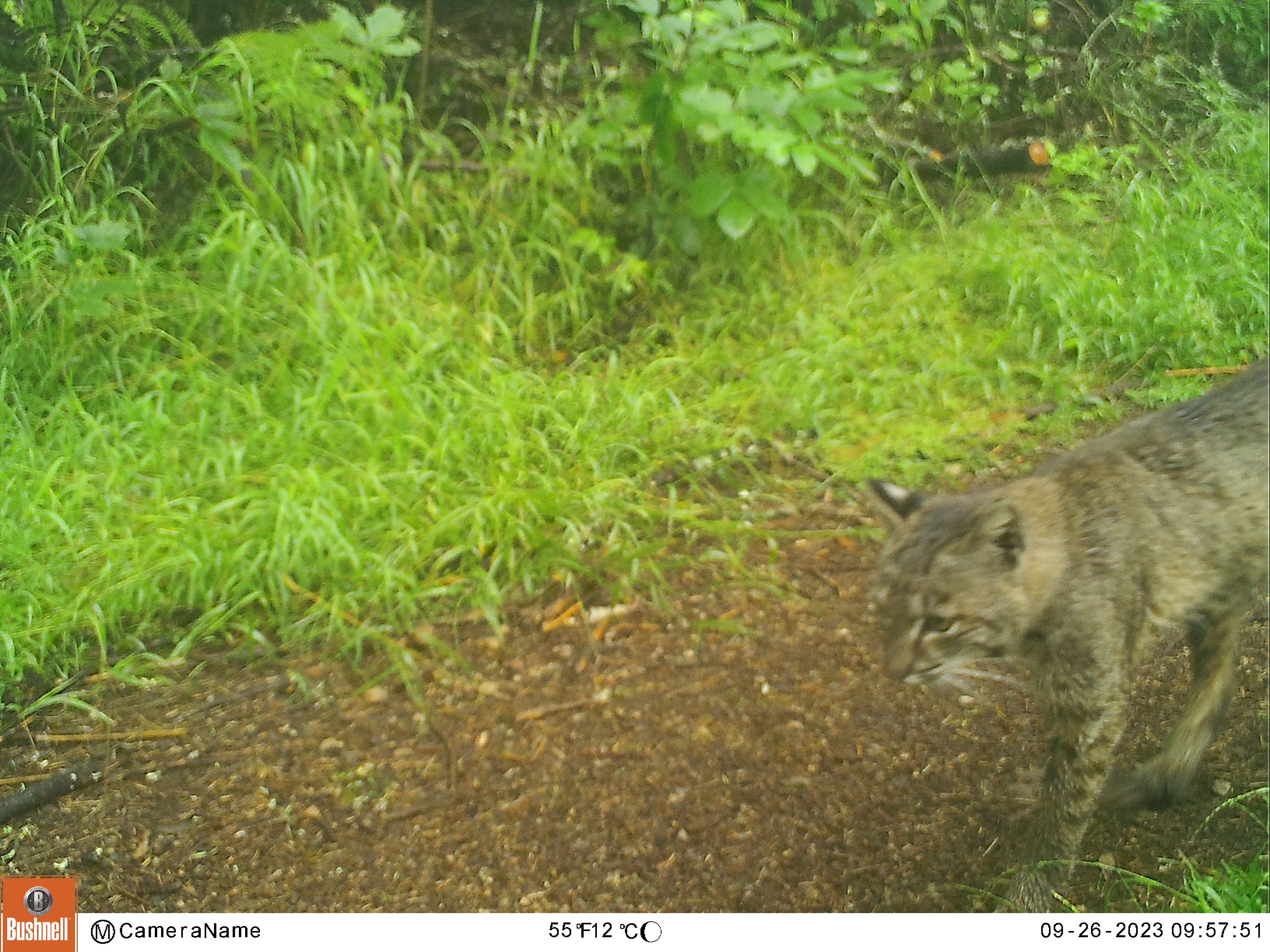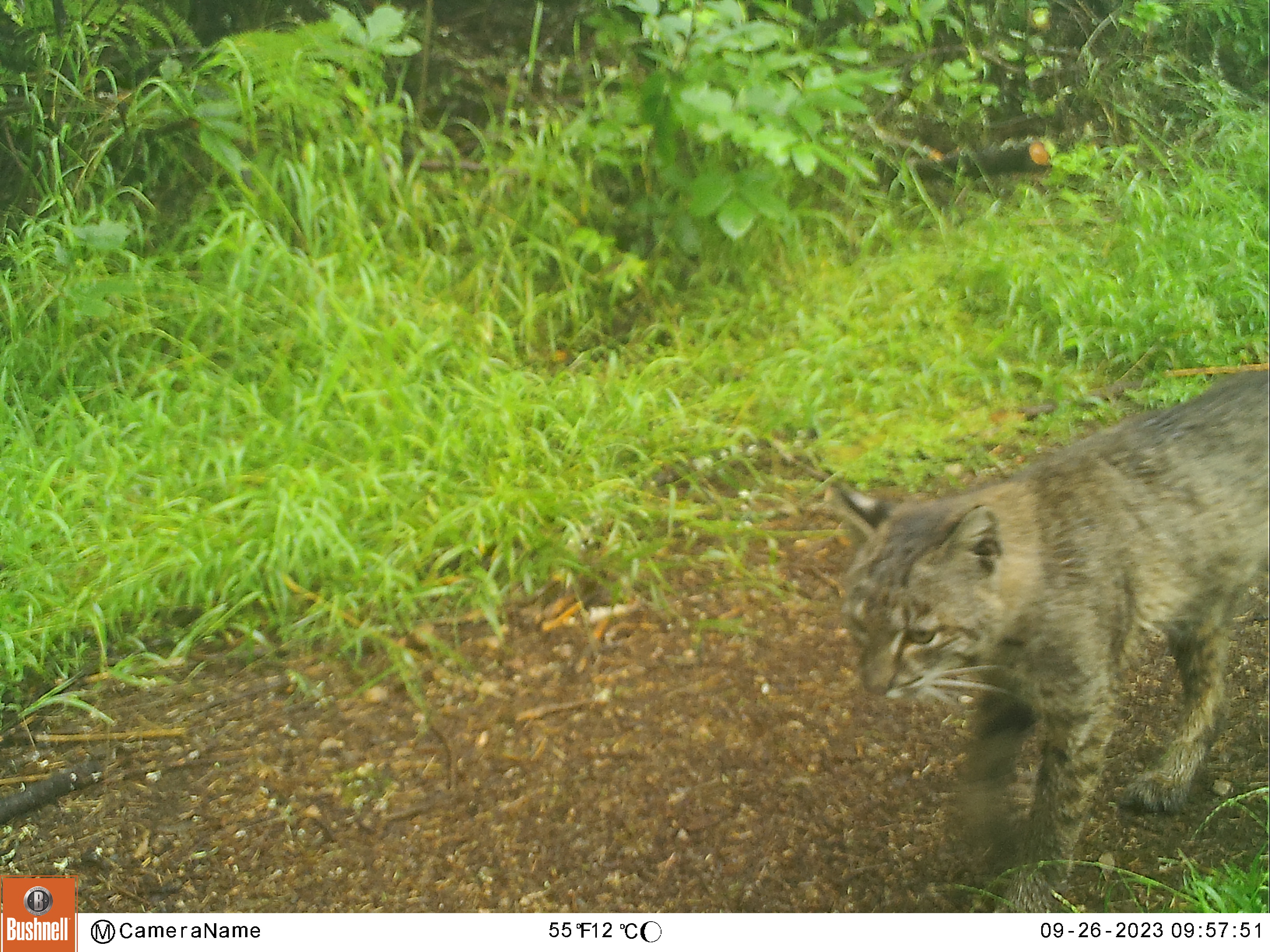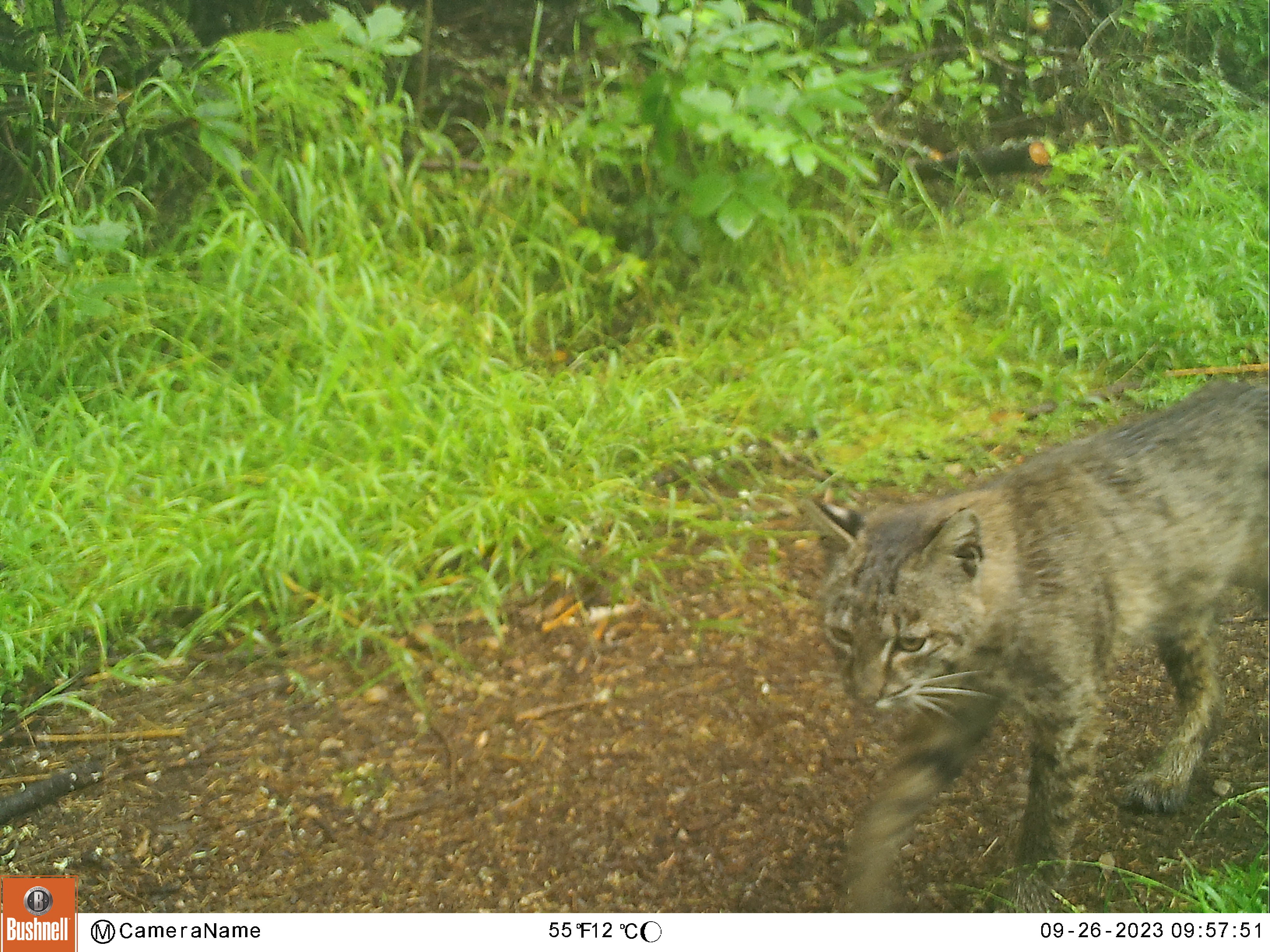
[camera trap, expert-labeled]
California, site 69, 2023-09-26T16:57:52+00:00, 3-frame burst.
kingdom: Animalia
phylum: Chordata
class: Mammalia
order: Carnivora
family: Felidae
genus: Lynx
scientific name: Lynx rufus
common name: bobcat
Bobcat (Lynx rufus).